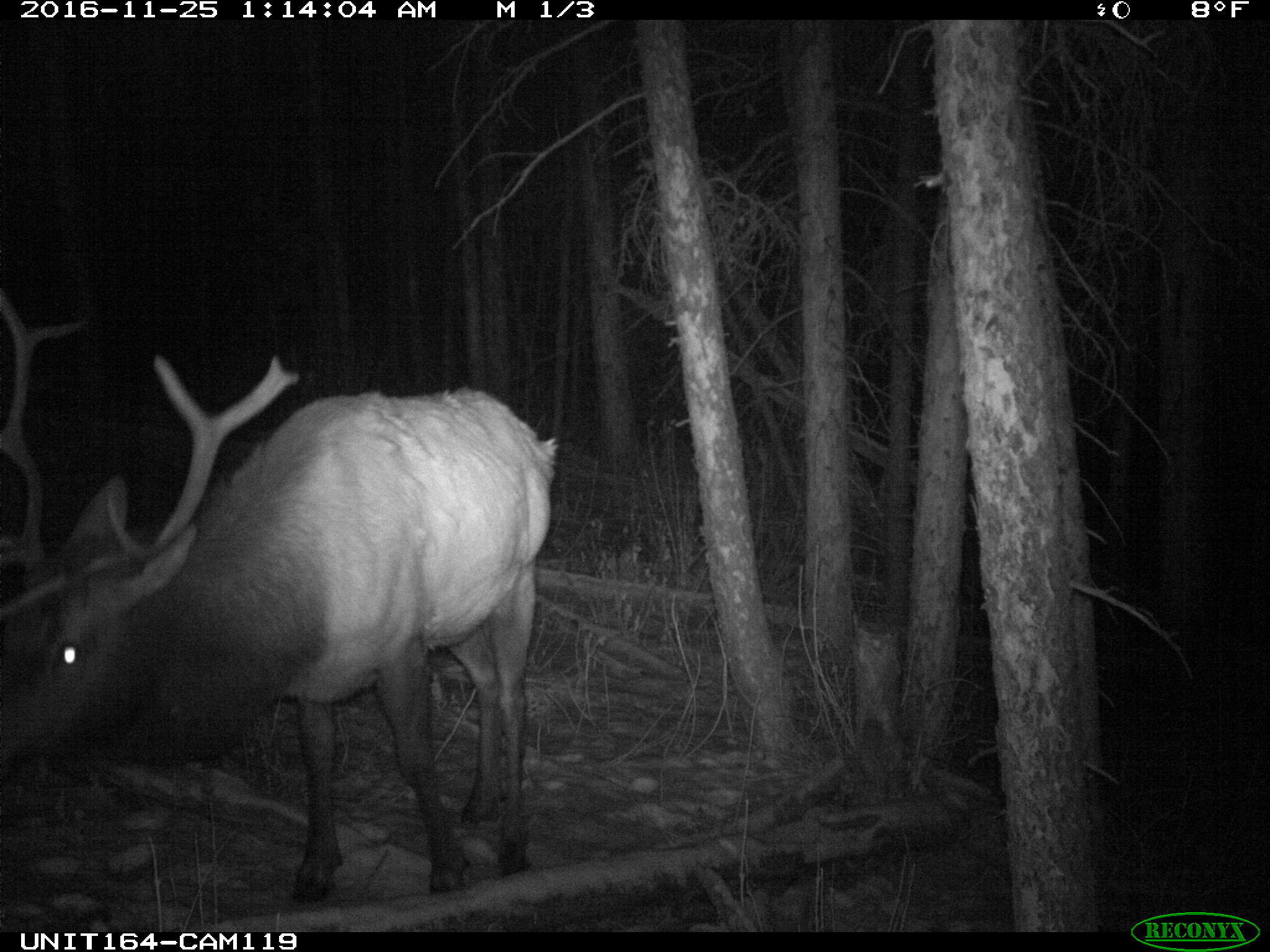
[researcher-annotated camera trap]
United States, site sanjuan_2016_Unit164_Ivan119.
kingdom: Animalia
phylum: Chordata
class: Mammalia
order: Artiodactyla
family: Cervidae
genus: Cervus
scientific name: Cervus elaphus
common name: red deer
Cervus elaphus (red deer).